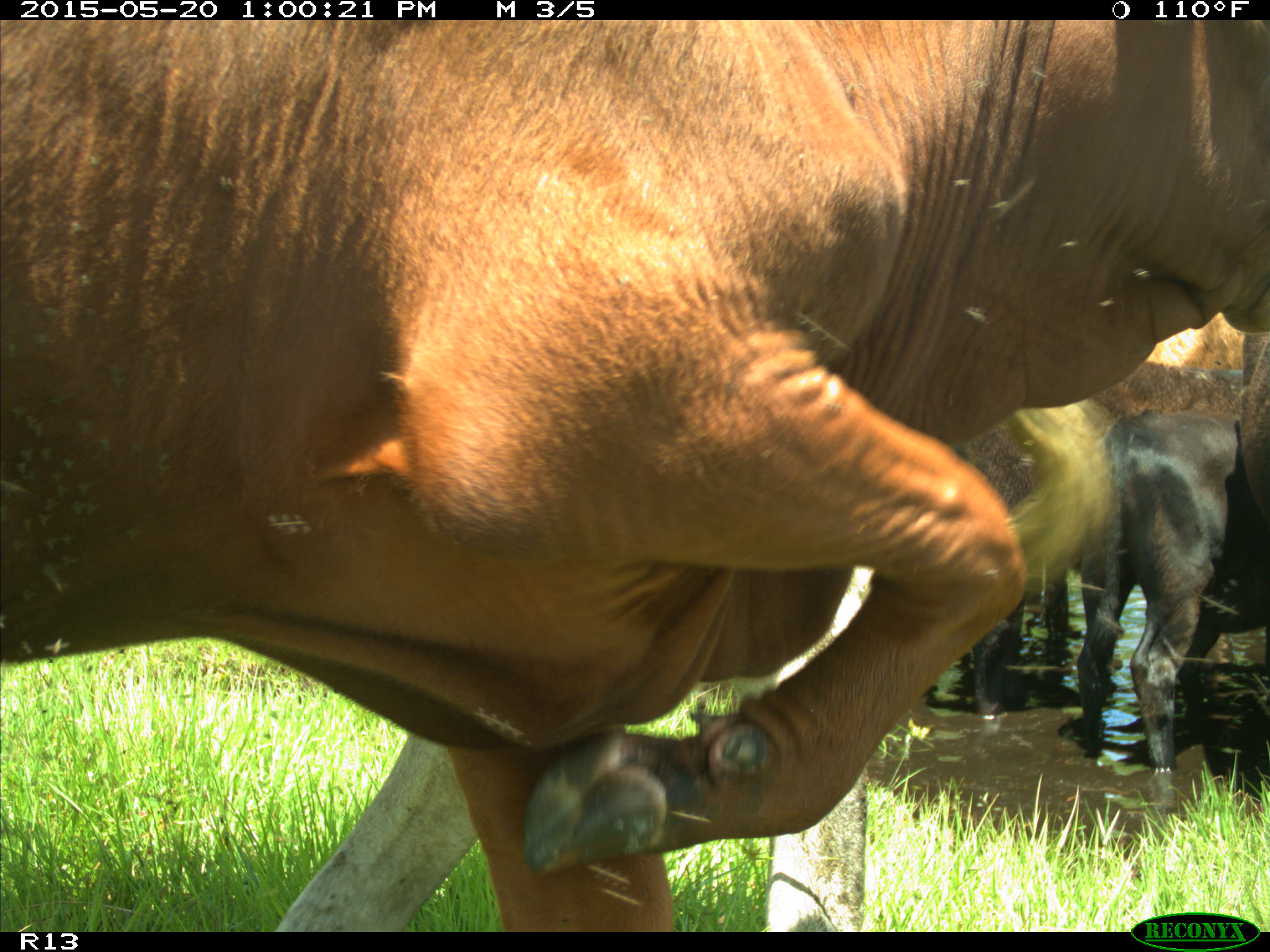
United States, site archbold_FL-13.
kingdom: Animalia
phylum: Chordata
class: Mammalia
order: Artiodactyla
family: Bovidae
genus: Bos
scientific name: Bos taurus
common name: domestic cow